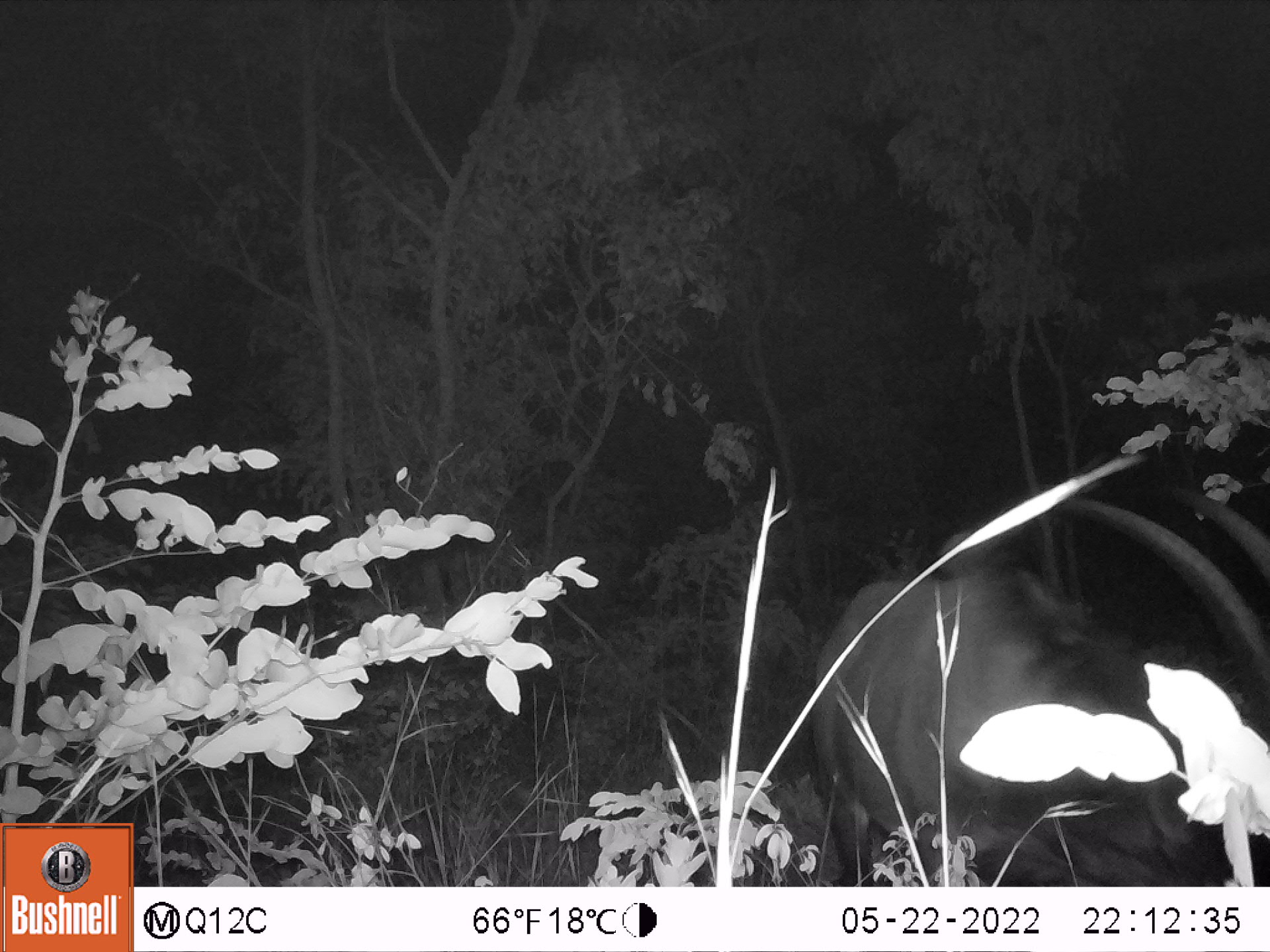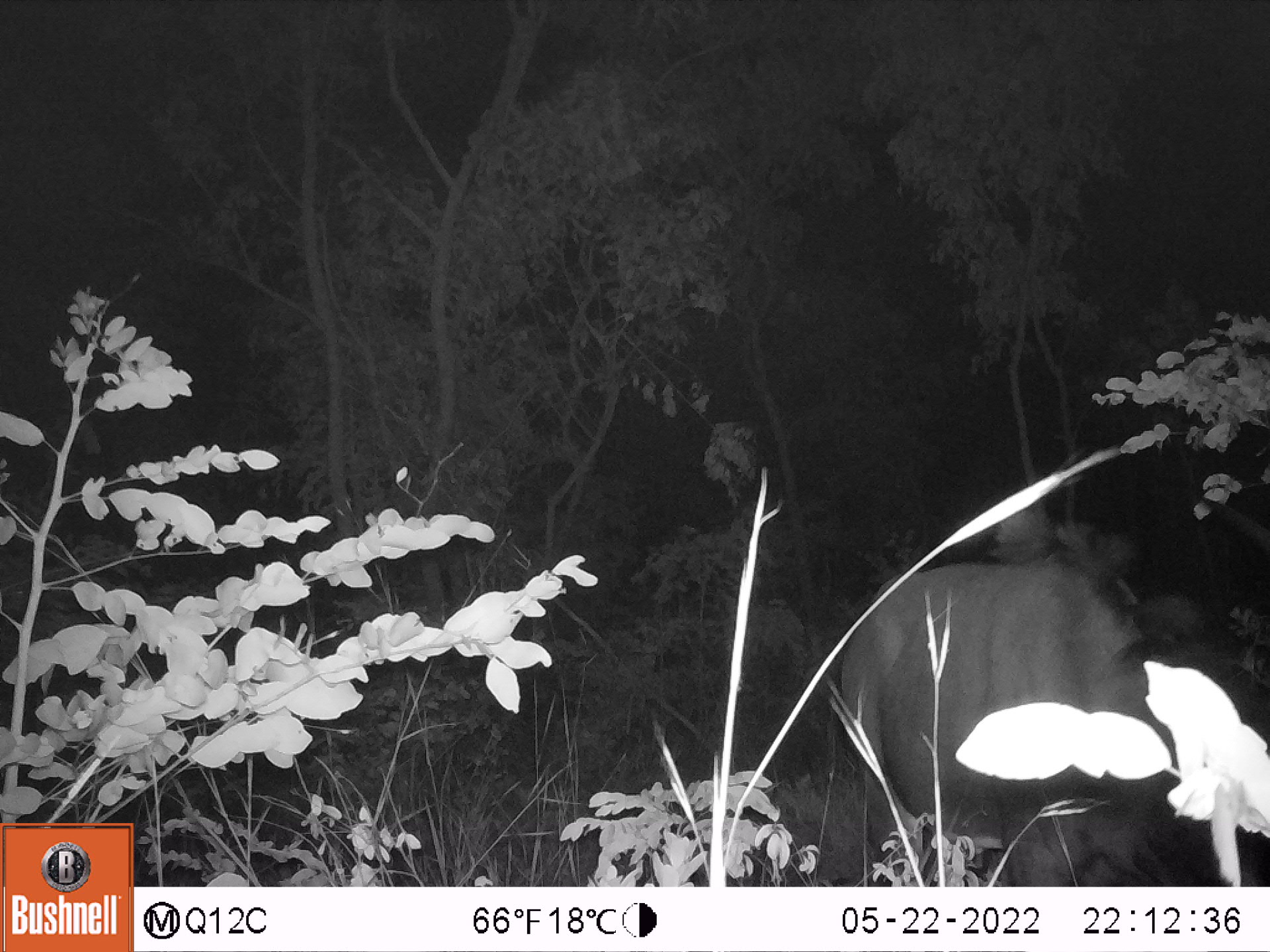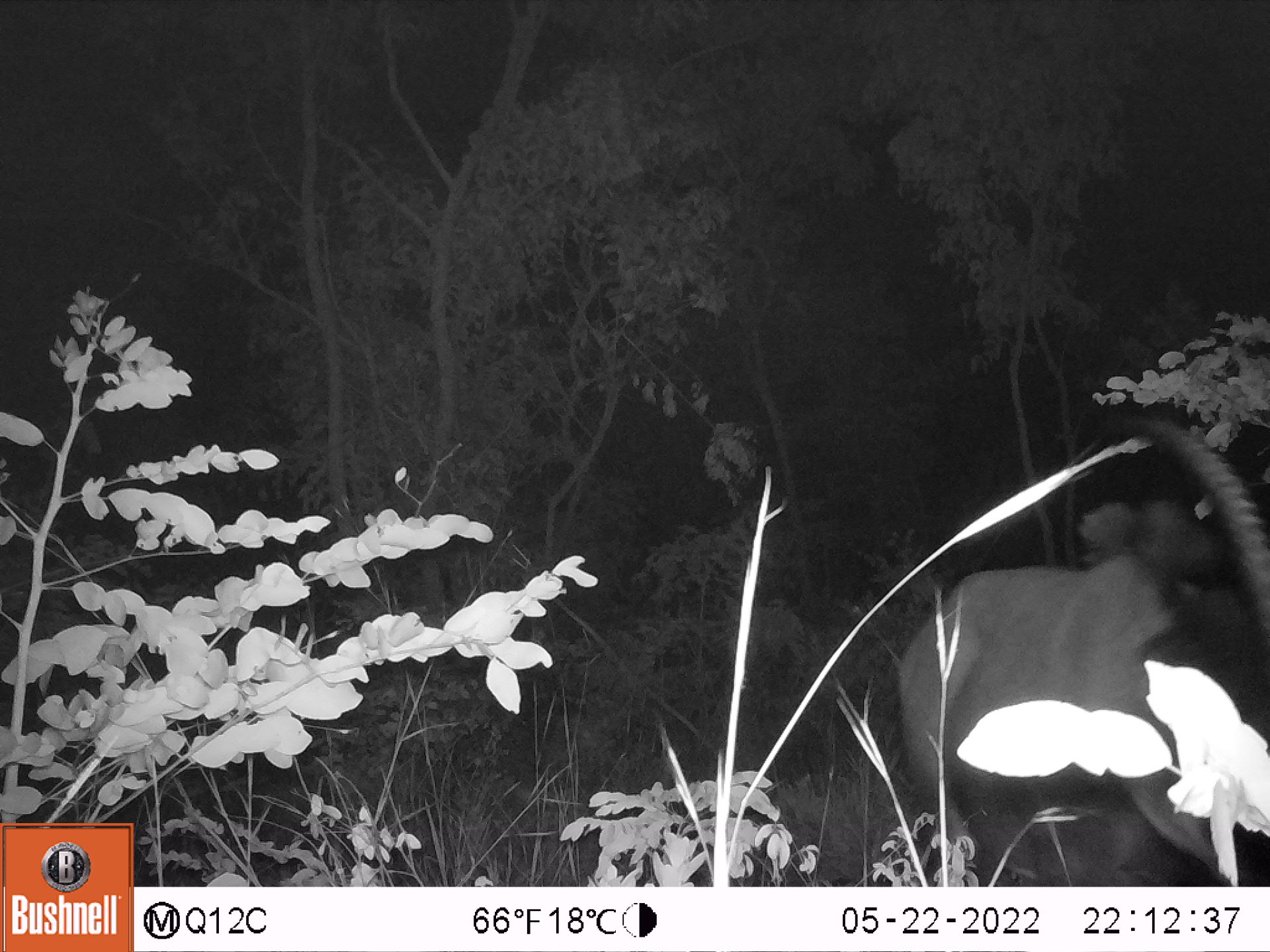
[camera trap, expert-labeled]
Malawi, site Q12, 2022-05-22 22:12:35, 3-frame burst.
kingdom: Animalia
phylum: Chordata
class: Mammalia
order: Artiodactyla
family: Bovidae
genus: Hippotragus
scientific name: Hippotragus niger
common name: sable antelope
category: sable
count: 1